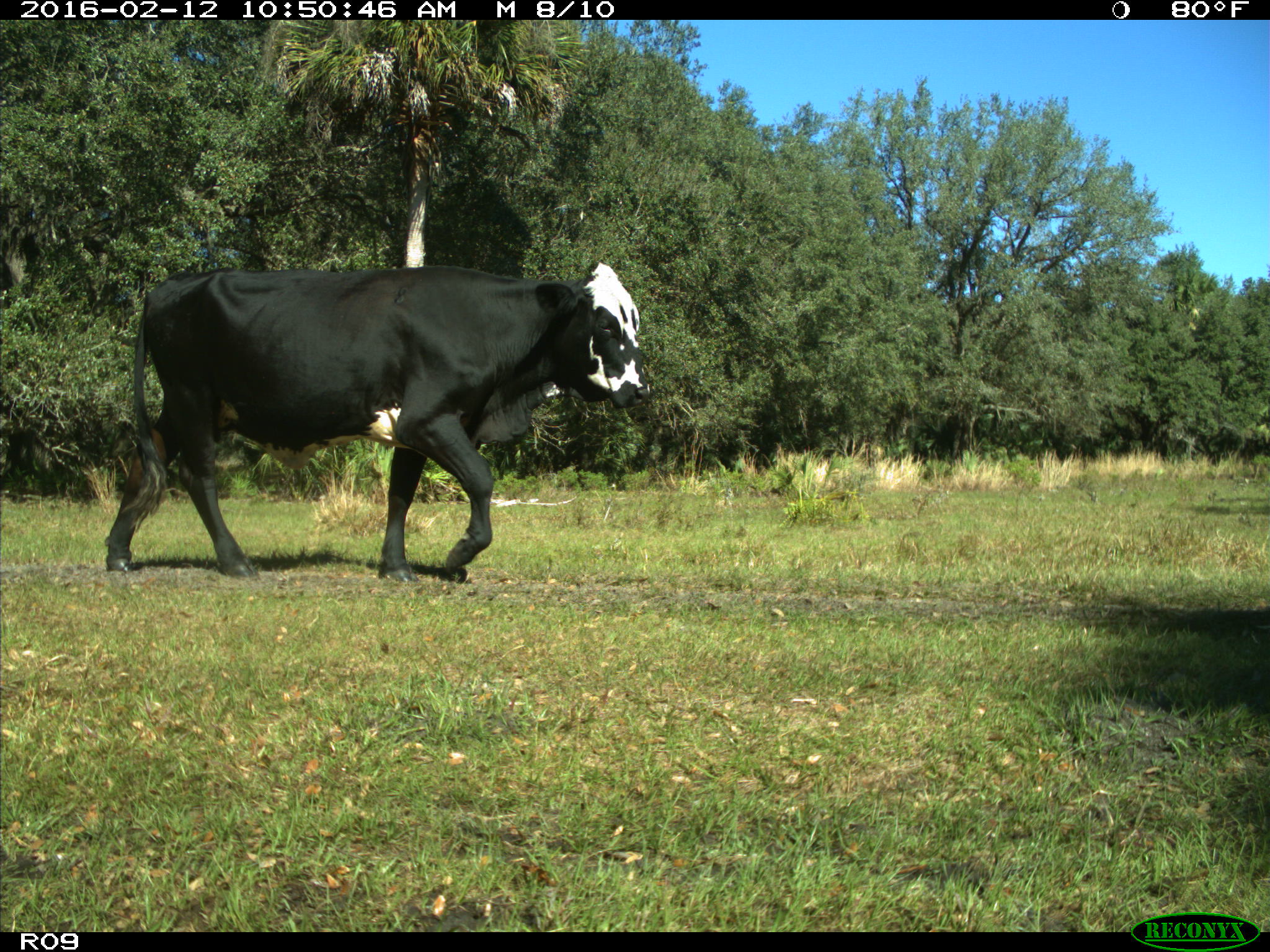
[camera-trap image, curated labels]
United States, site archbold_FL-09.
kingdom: Animalia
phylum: Chordata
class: Mammalia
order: Artiodactyla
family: Bovidae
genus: Bos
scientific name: Bos taurus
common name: domestic cow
Bos taurus (domestic cow).